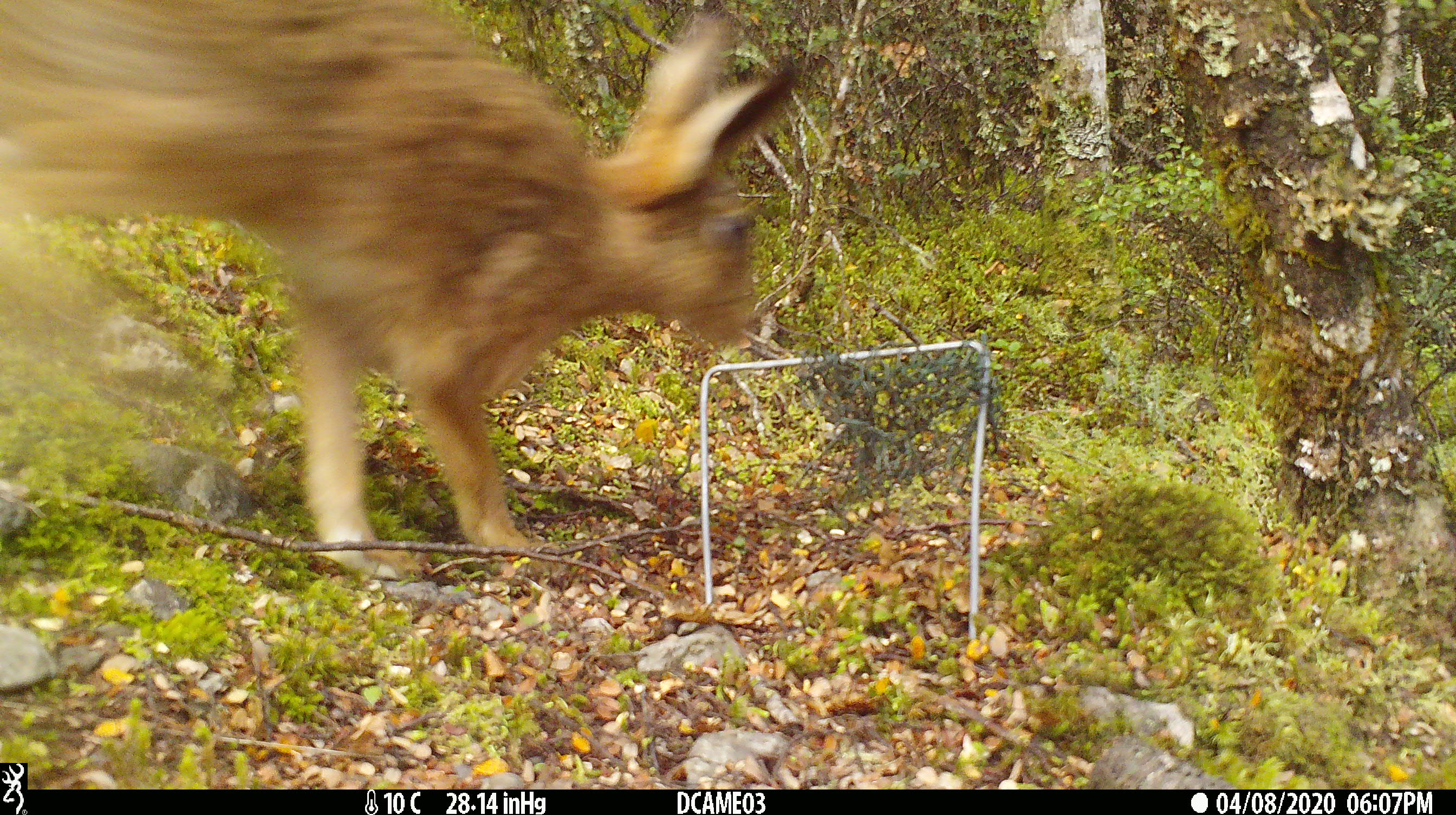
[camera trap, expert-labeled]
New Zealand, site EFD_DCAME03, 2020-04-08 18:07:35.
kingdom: Animalia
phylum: Chordata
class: Mammalia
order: Lagomorpha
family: Leporidae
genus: Lepus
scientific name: Lepus europaeus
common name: brown hare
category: hare